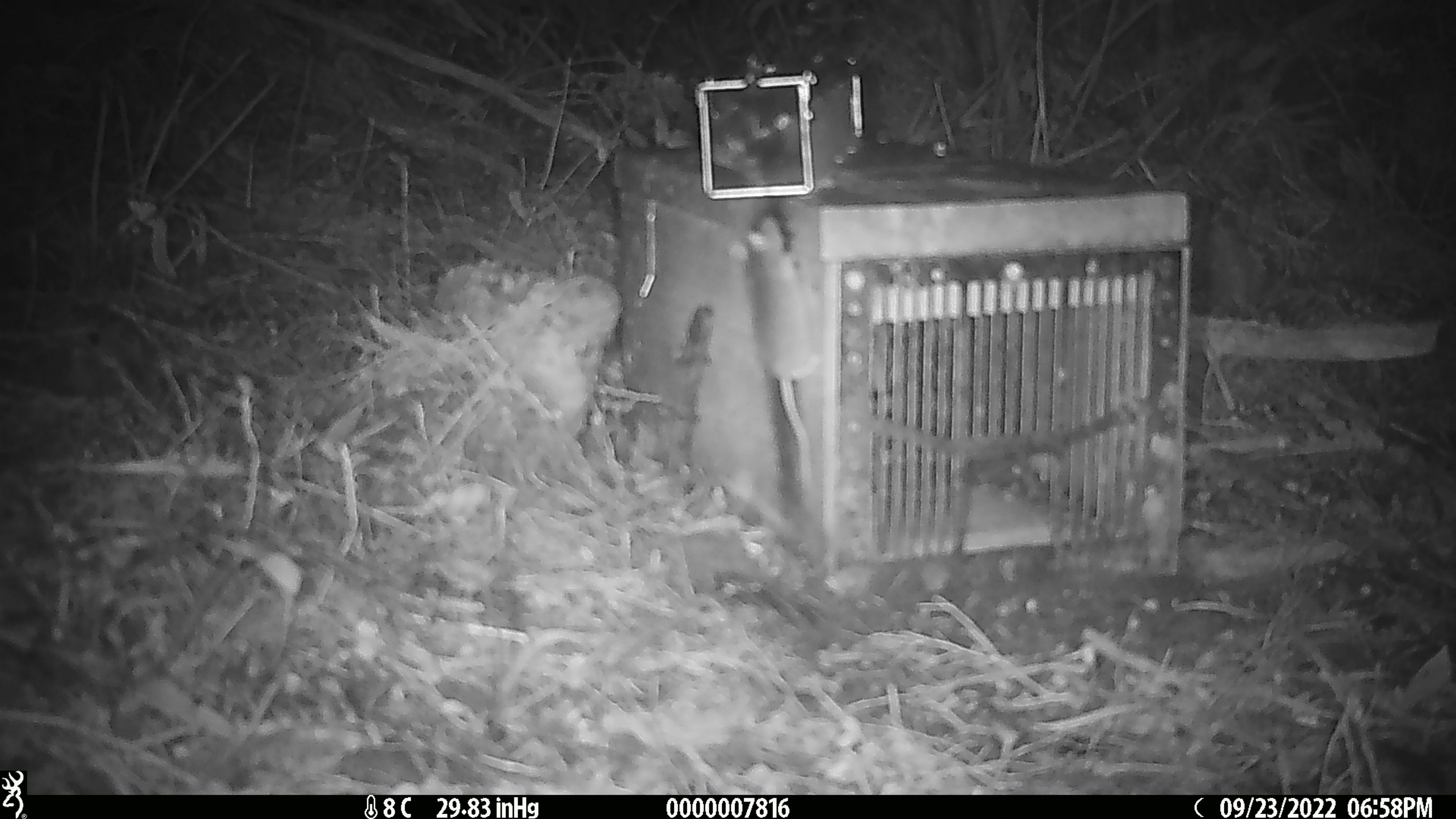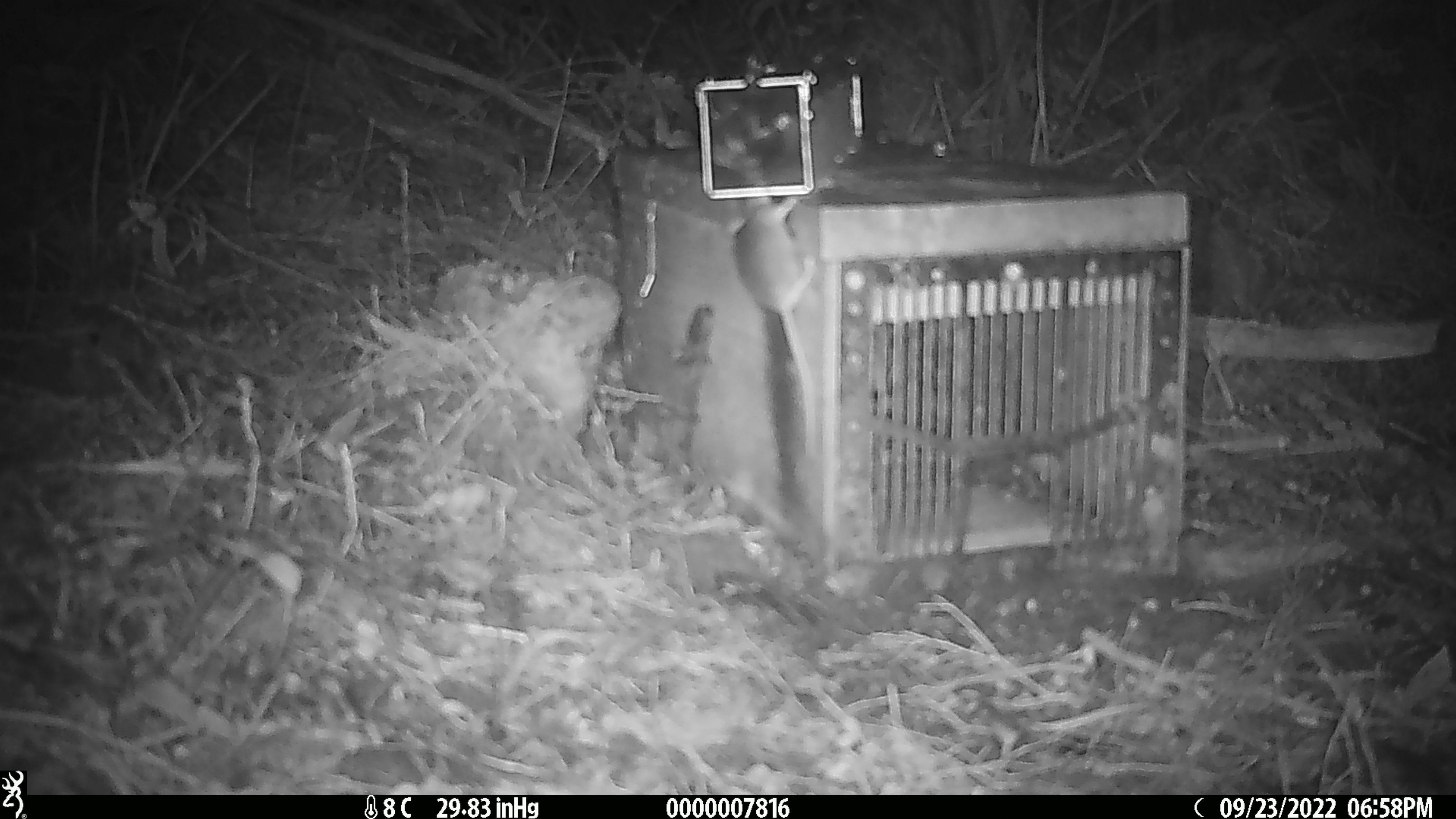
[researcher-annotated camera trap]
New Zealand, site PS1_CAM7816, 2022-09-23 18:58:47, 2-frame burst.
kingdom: Animalia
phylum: Chordata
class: Mammalia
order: Rodentia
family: Muridae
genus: Mus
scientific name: Mus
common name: mouse